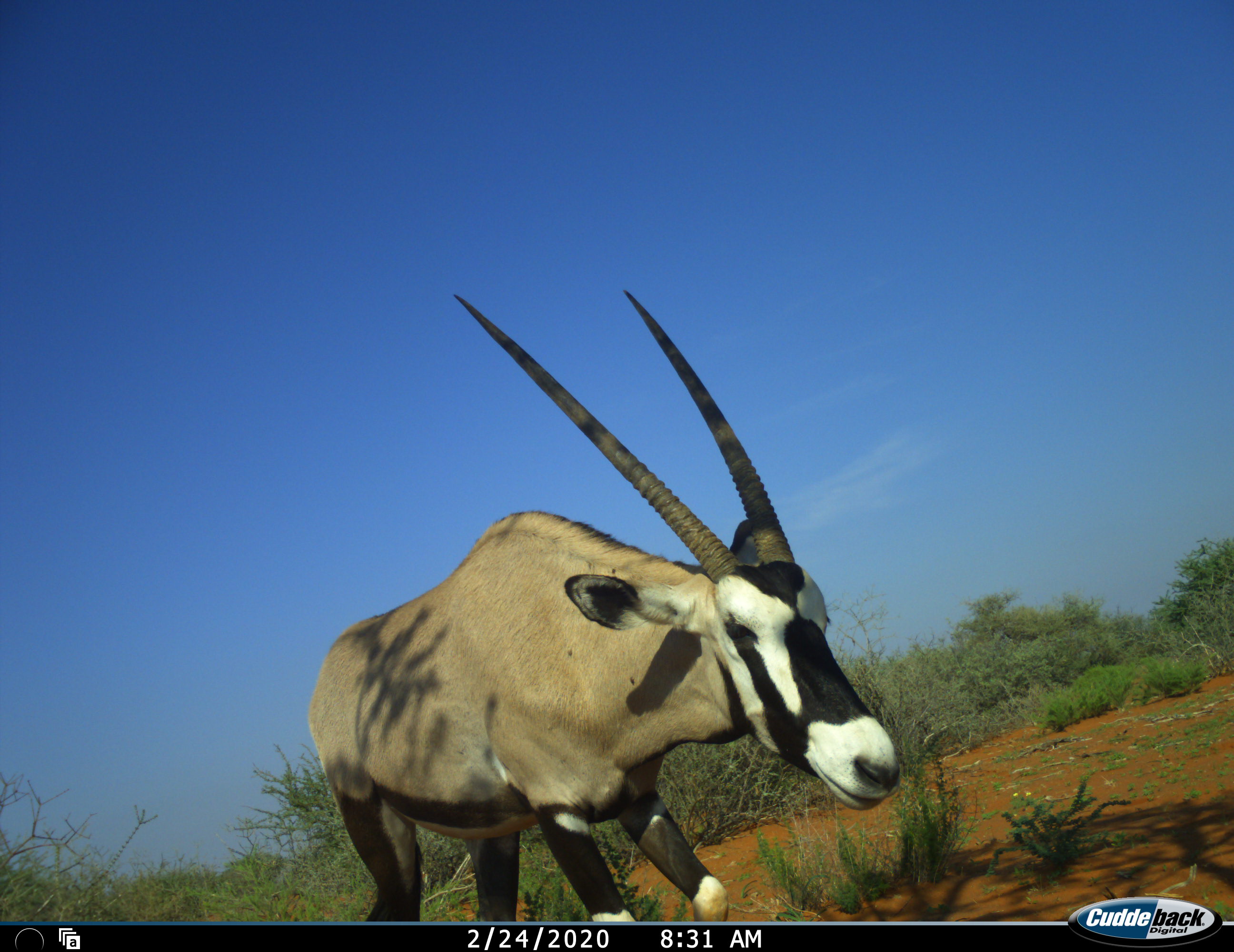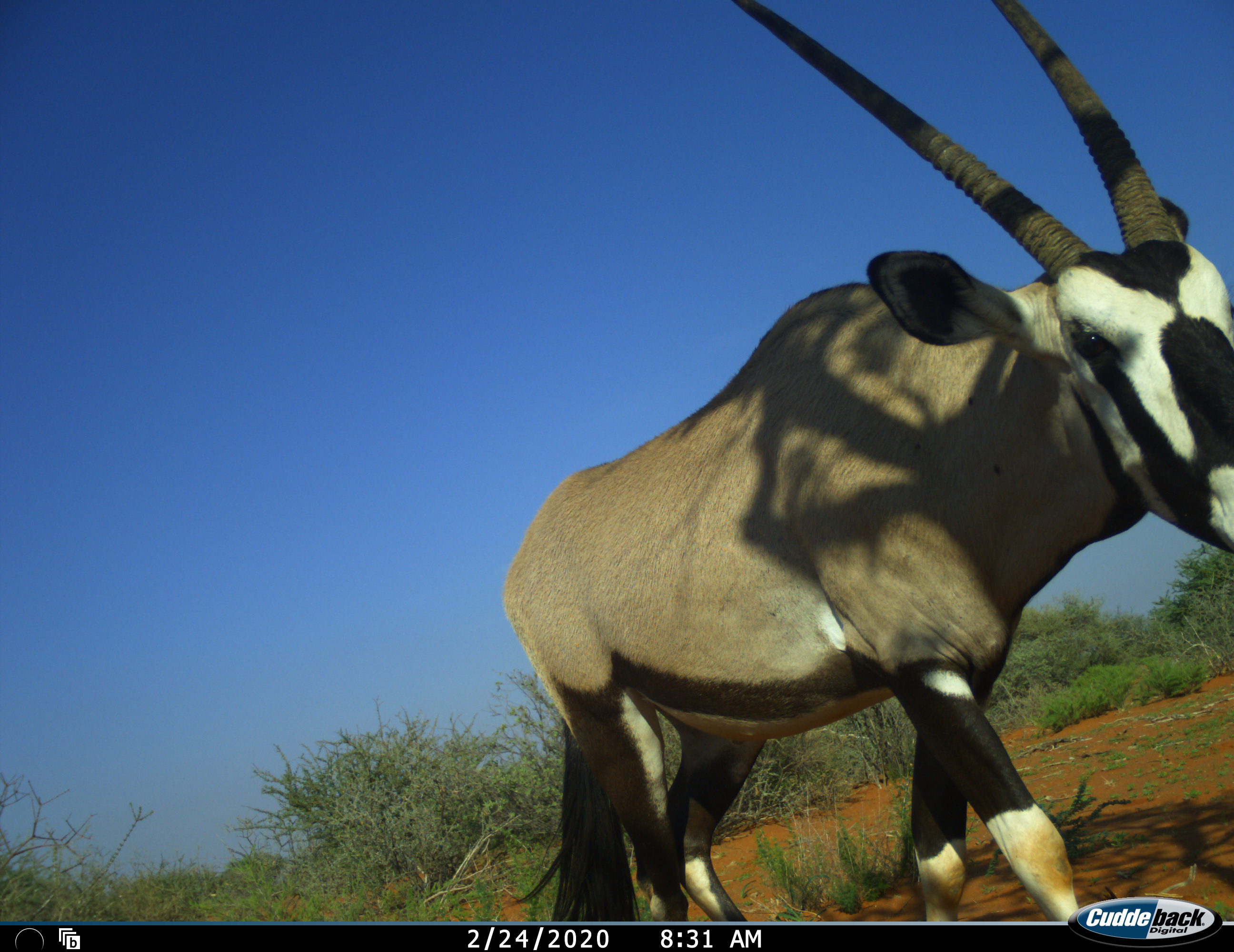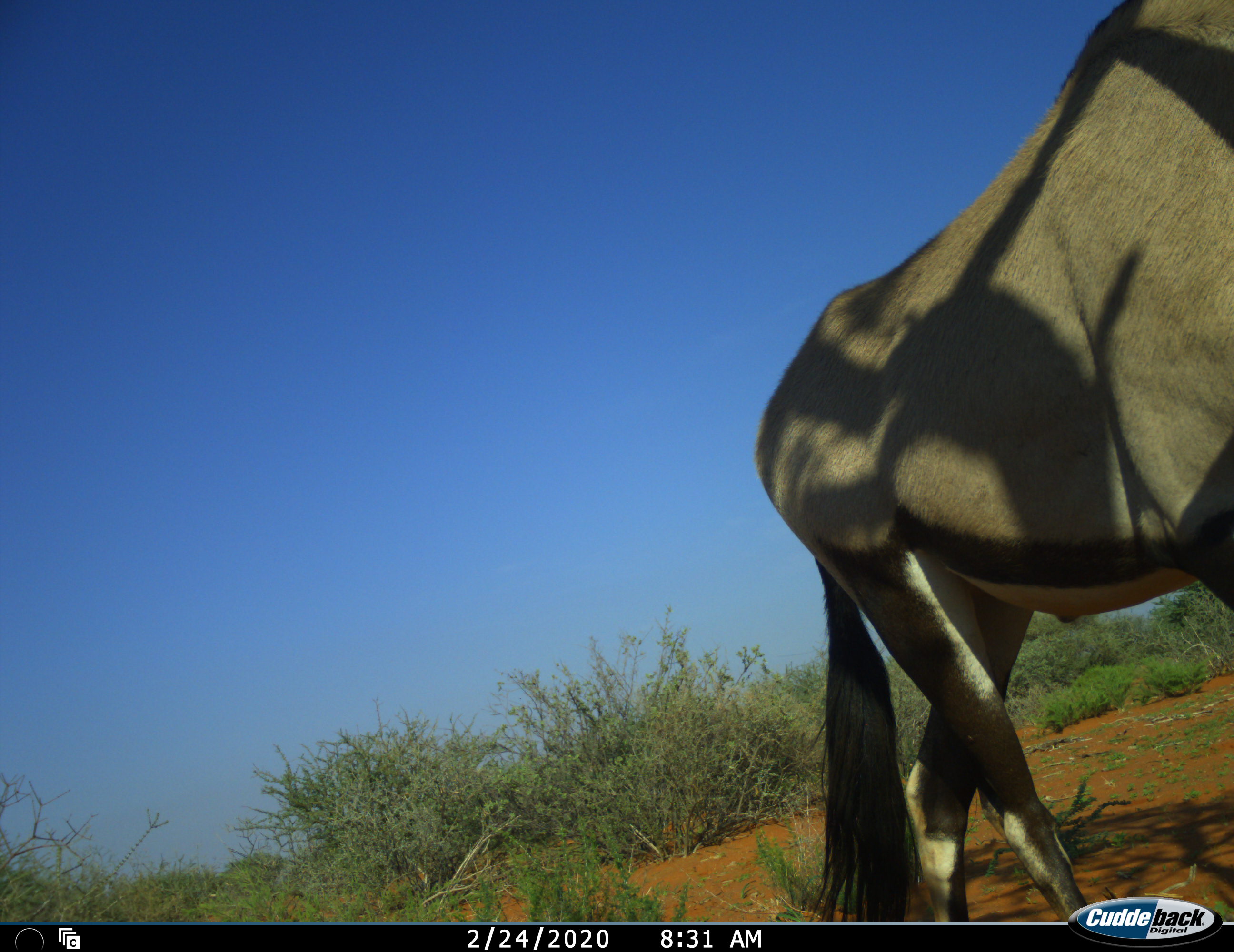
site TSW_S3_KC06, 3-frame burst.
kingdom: Animalia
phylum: Chordata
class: Mammalia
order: Artiodactyla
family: Bovidae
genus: Oryx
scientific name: Oryx gazella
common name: gemsbok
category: oryx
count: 1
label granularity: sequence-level